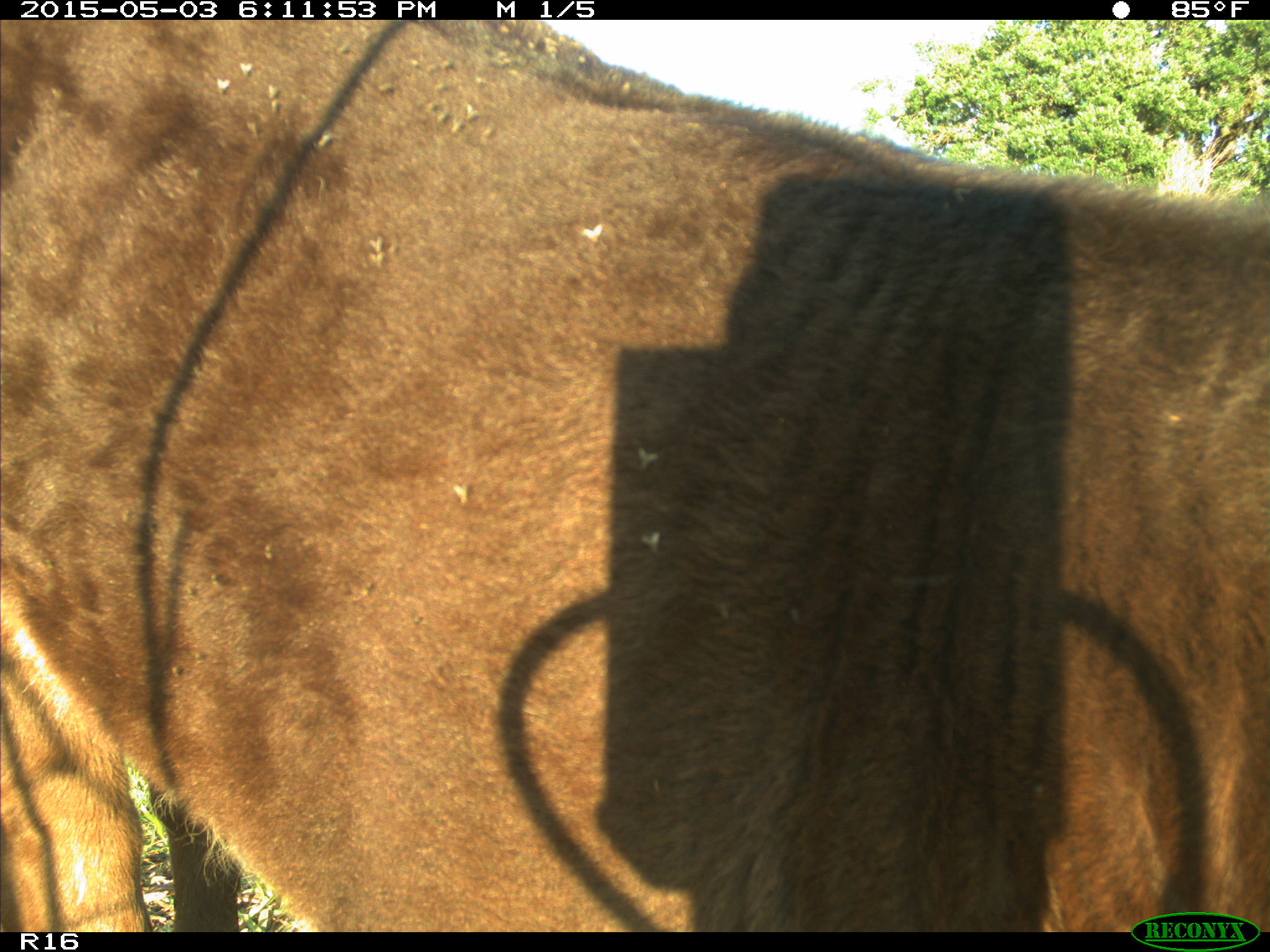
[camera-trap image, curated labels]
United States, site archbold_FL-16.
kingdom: Animalia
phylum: Chordata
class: Mammalia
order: Artiodactyla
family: Bovidae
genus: Bos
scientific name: Bos taurus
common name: domestic cow